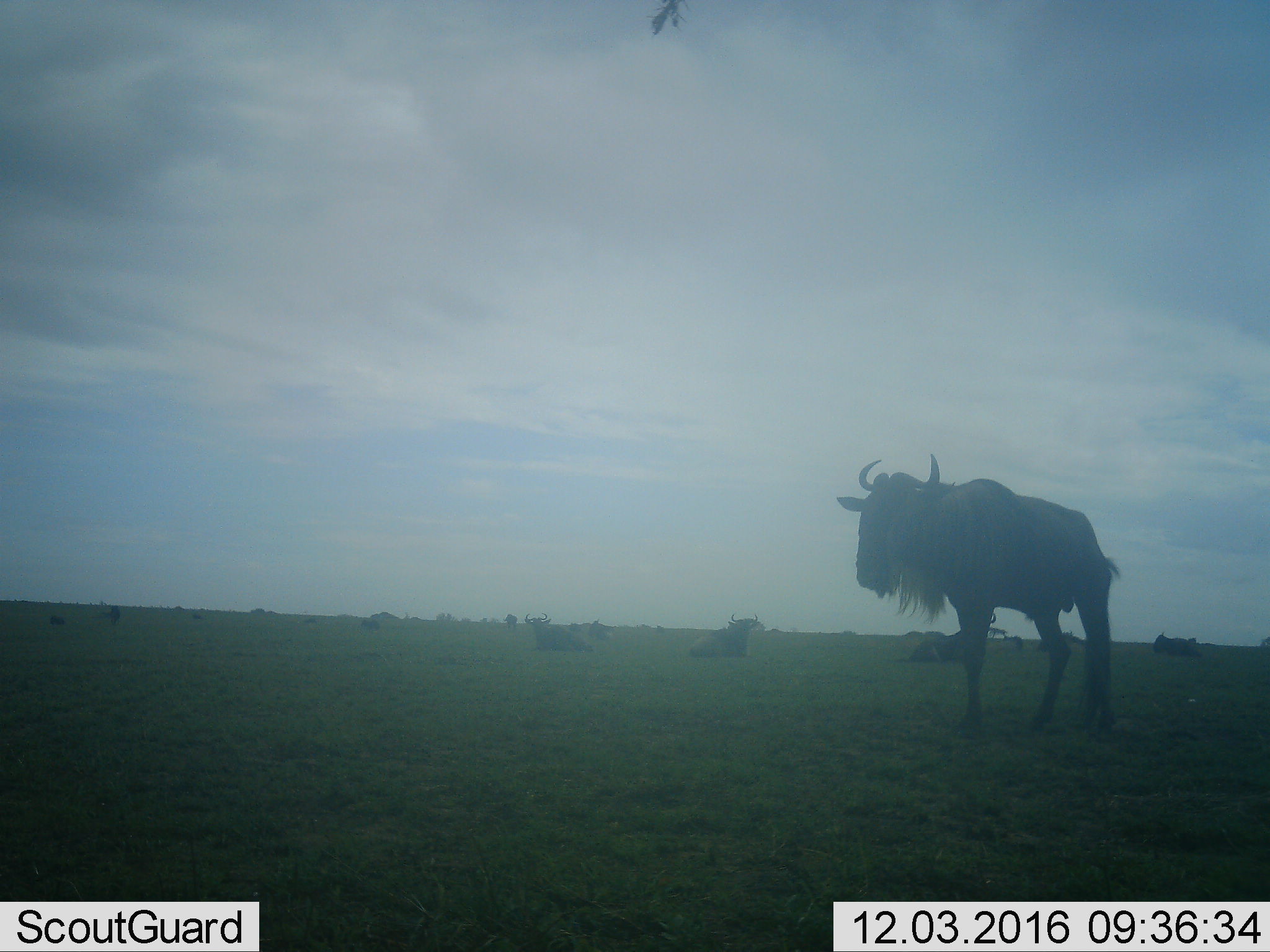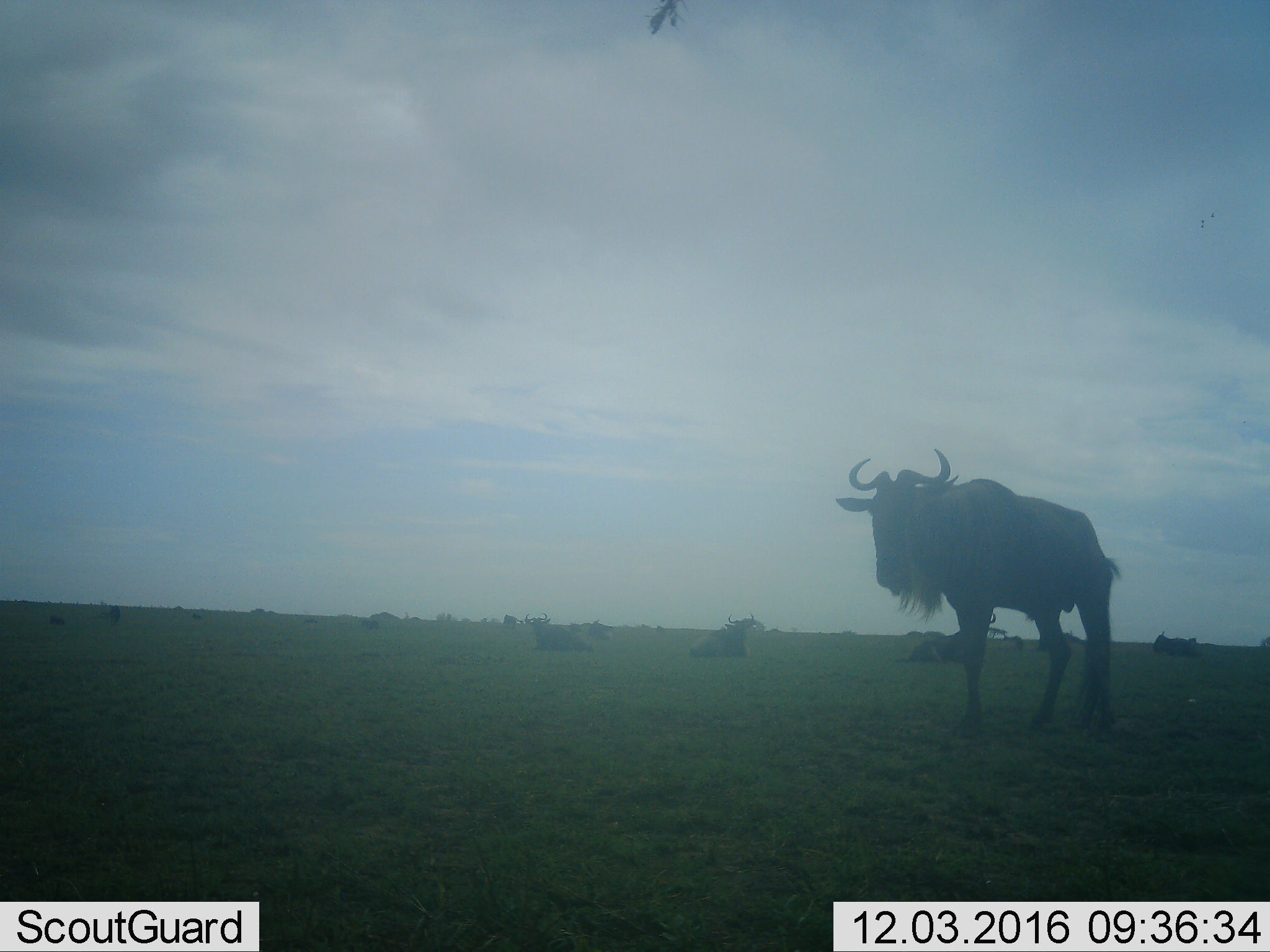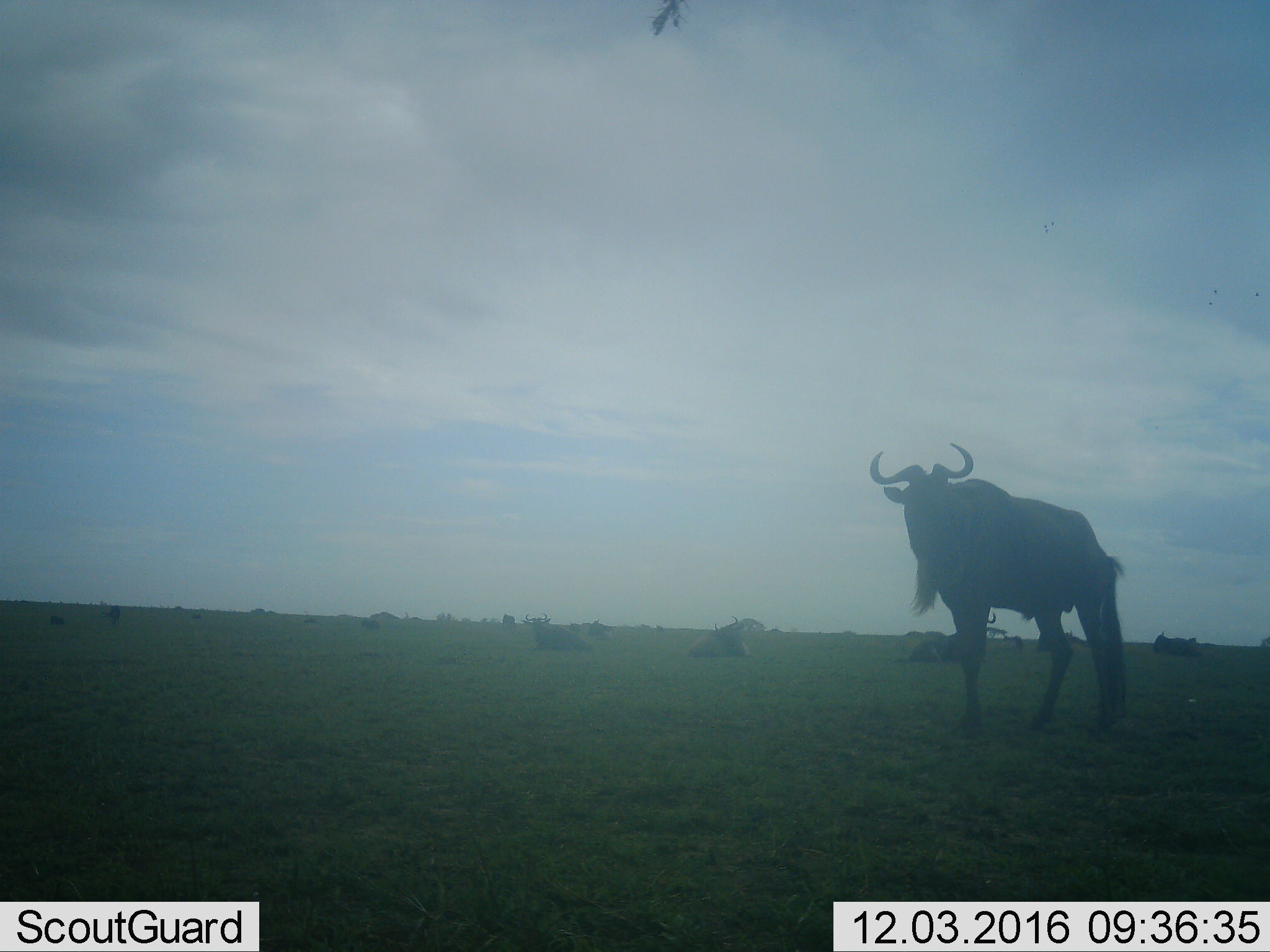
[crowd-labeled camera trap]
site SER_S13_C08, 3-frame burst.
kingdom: Animalia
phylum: Chordata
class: Mammalia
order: Artiodactyla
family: Bovidae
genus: Connochaetes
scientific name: Connochaetes taurinus taurinus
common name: blue wildebeest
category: wildebeestblue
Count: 11-50.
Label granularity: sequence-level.